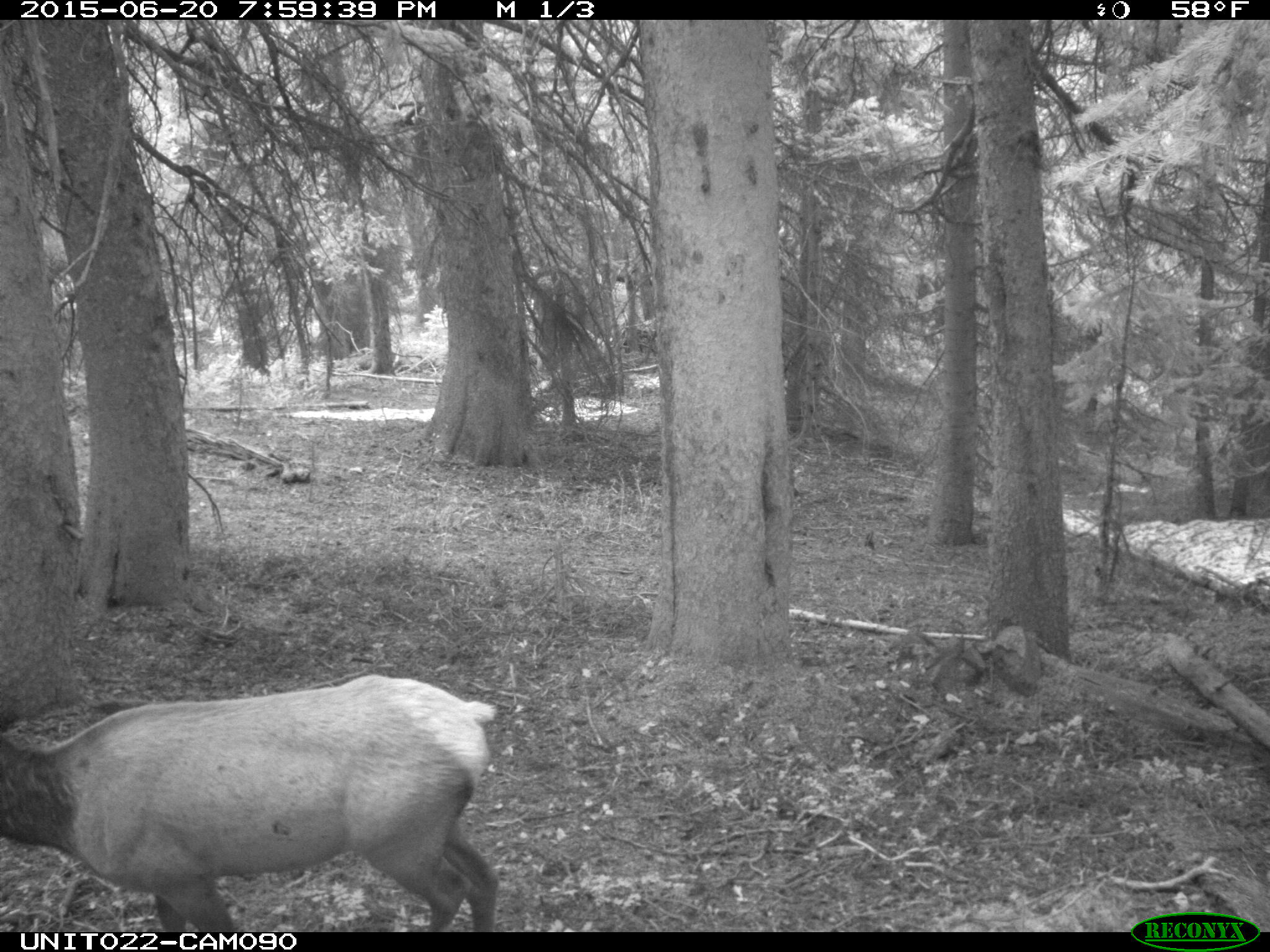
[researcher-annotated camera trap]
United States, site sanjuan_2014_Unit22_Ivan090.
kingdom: Animalia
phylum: Chordata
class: Mammalia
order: Artiodactyla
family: Cervidae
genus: Cervus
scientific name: Cervus elaphus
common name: red deer